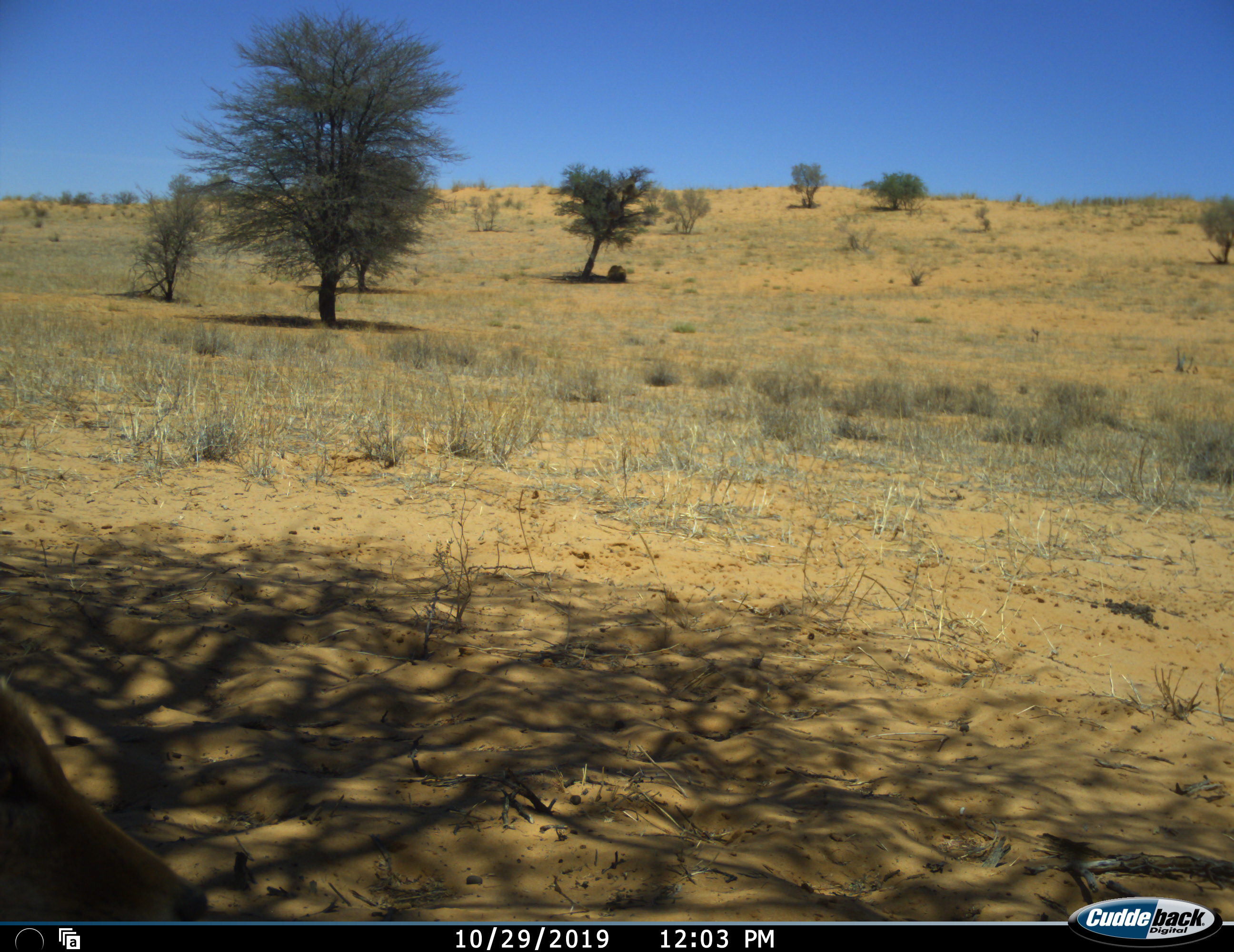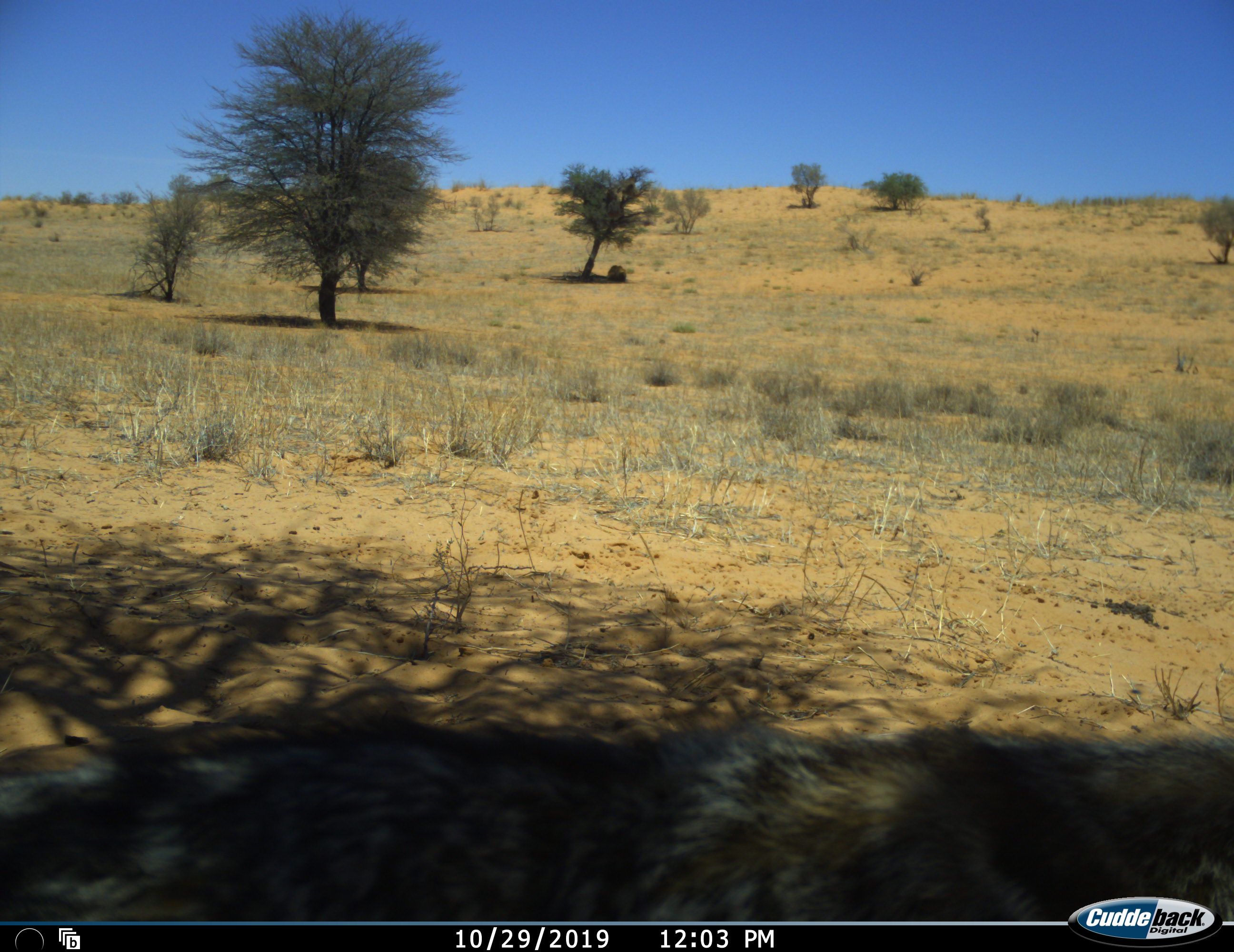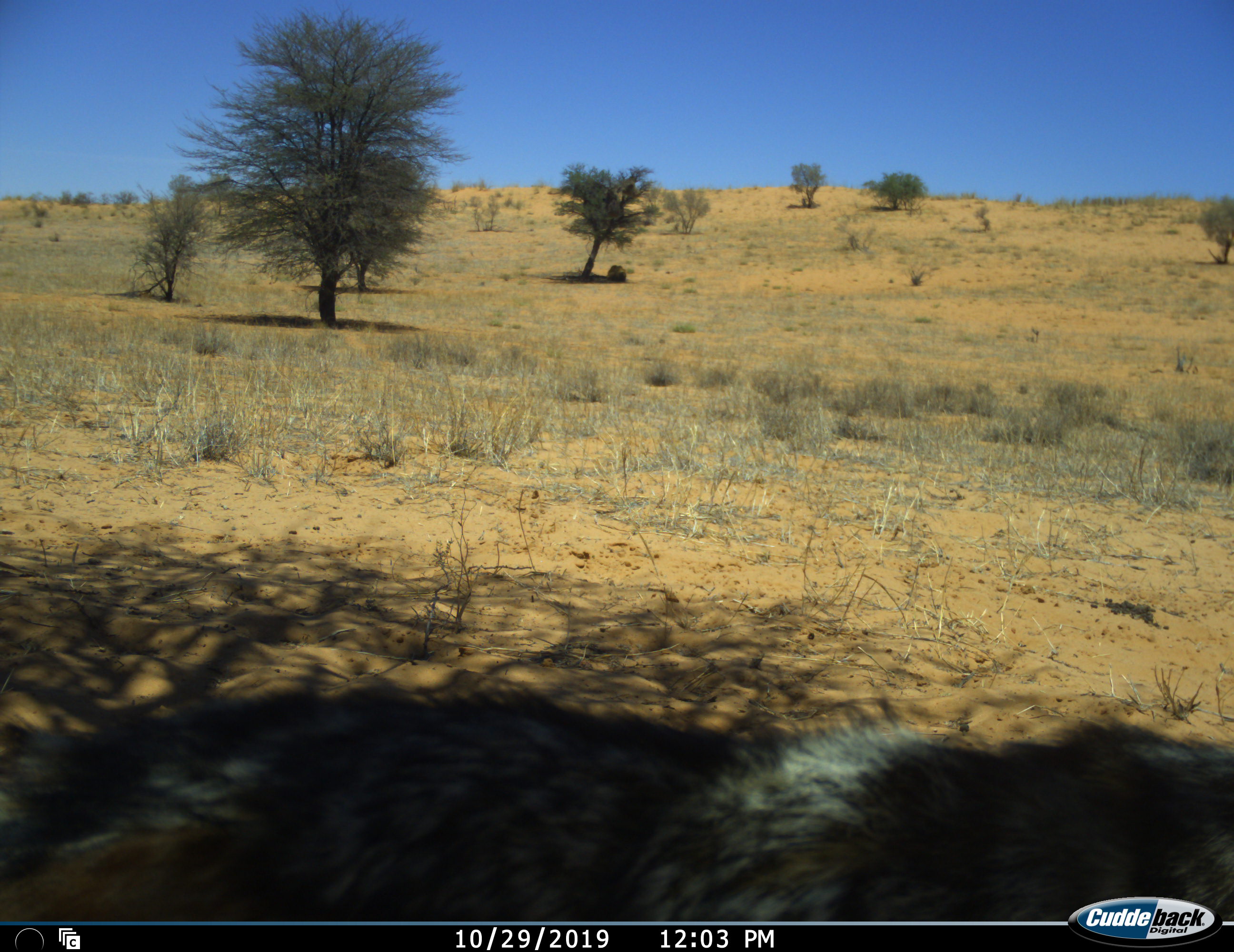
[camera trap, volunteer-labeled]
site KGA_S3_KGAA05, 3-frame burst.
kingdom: Animalia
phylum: Chordata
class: Mammalia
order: Carnivora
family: Canidae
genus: Lupulella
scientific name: Lupulella mesomelas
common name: black-backed jackal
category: jackalblackbacked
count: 1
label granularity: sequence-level